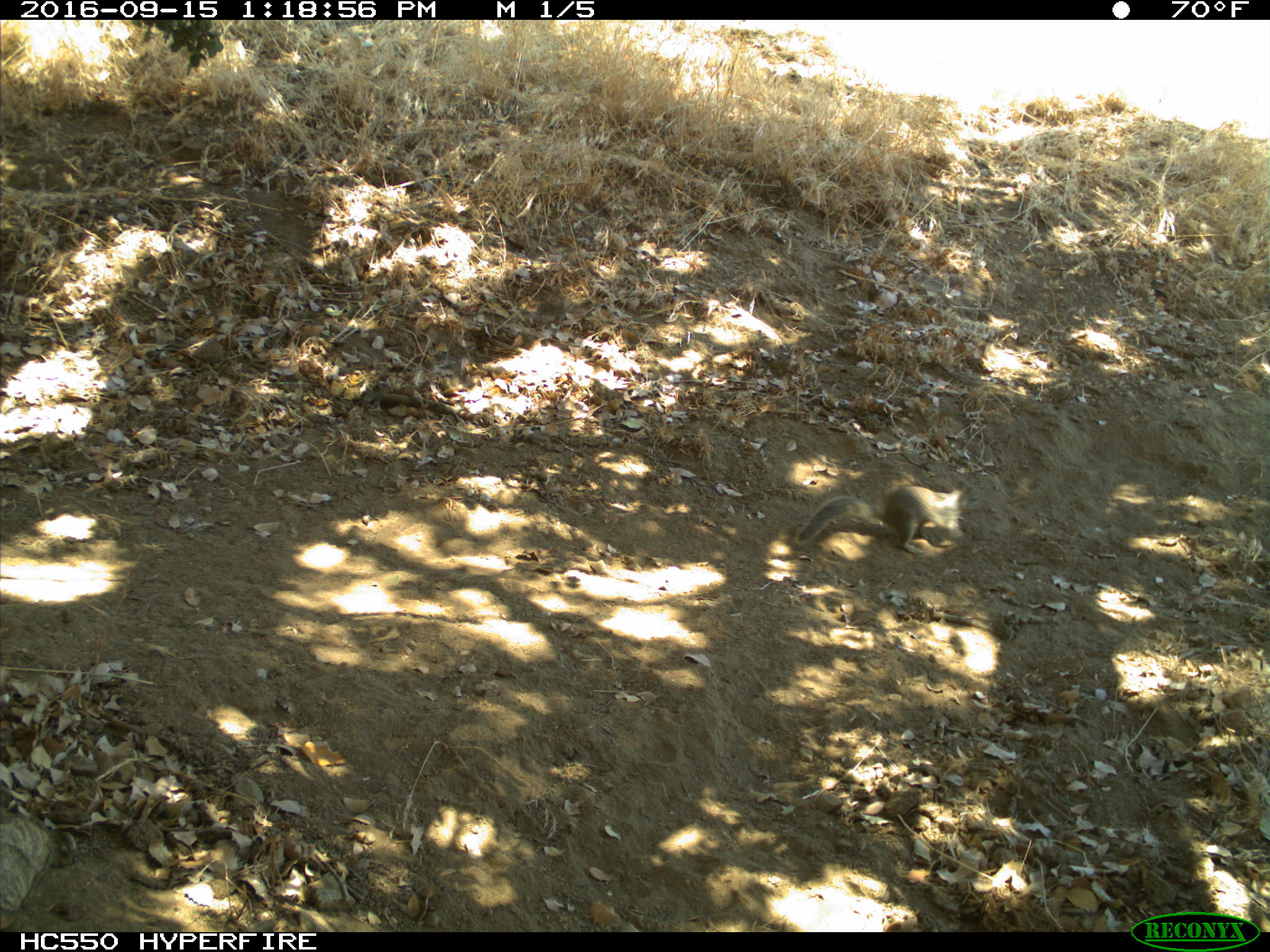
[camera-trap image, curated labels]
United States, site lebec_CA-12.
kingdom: Animalia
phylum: Chordata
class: Mammalia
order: Rodentia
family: Sciuridae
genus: Otospermophilus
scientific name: Otospermophilus beecheyi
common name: california ground squirrel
Otospermophilus beecheyi (california ground squirrel).